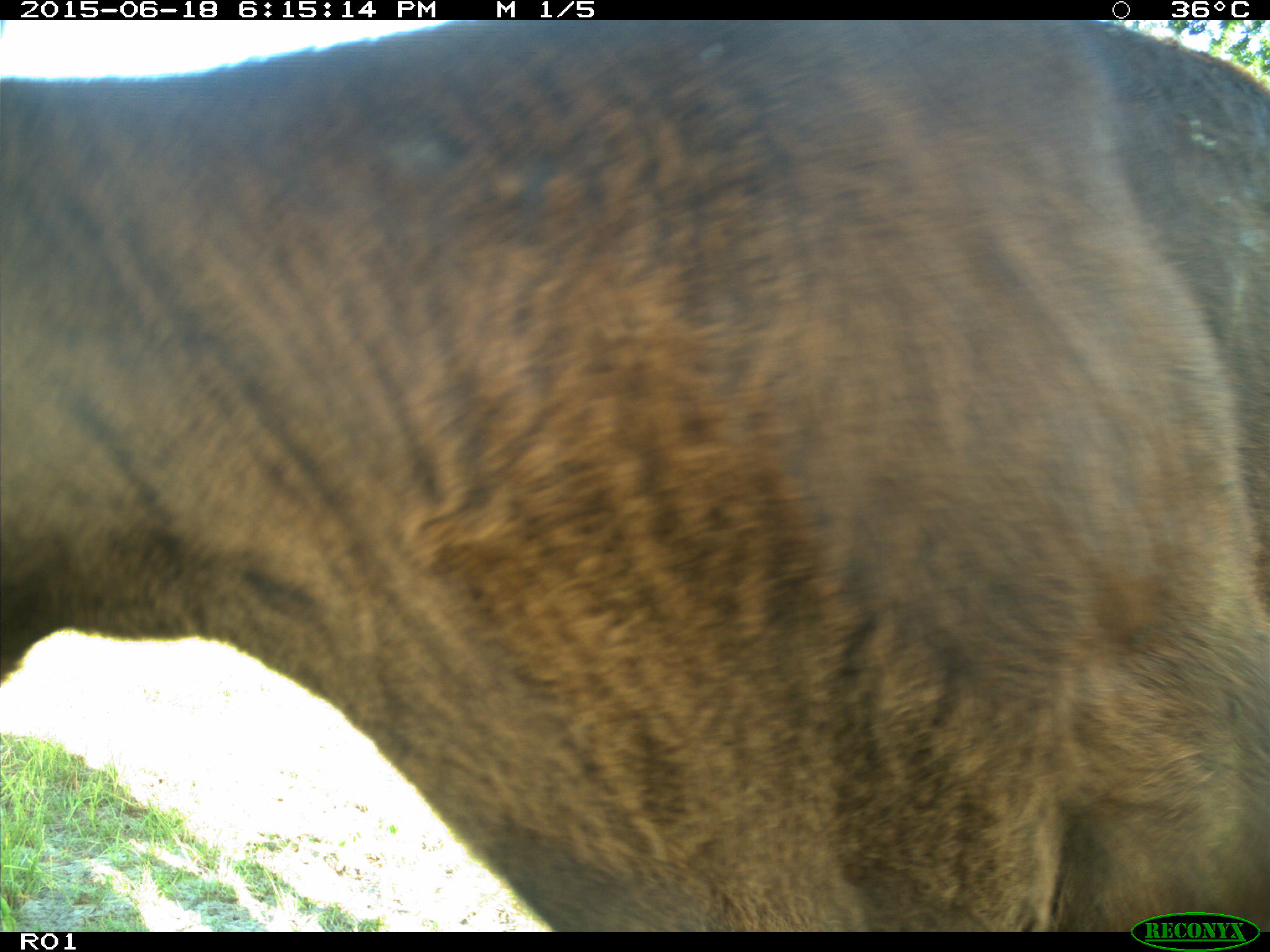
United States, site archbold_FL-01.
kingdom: Animalia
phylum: Chordata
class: Mammalia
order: Artiodactyla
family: Bovidae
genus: Bos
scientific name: Bos taurus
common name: domestic cow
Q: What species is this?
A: Bos taurus (domestic cow).